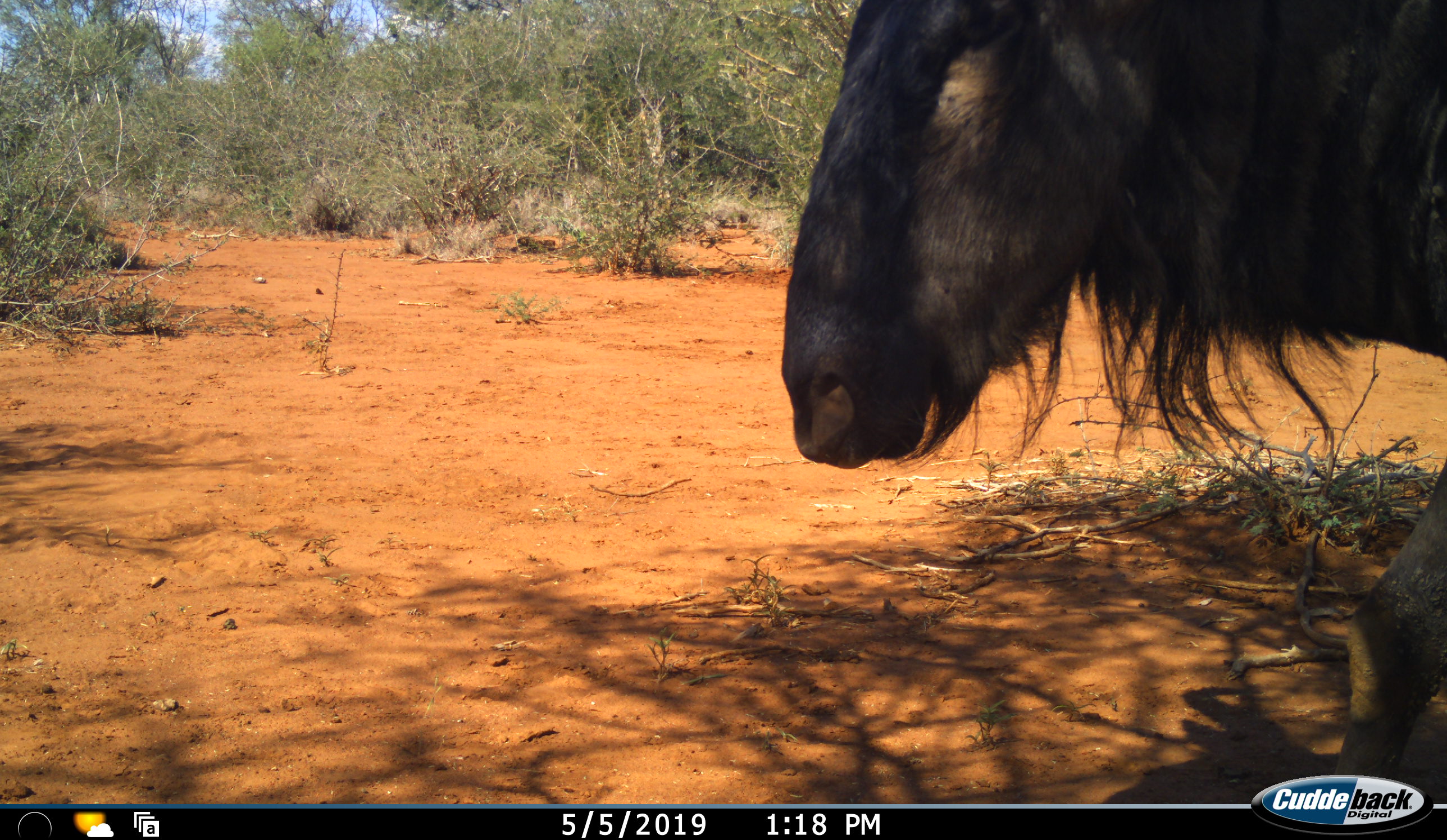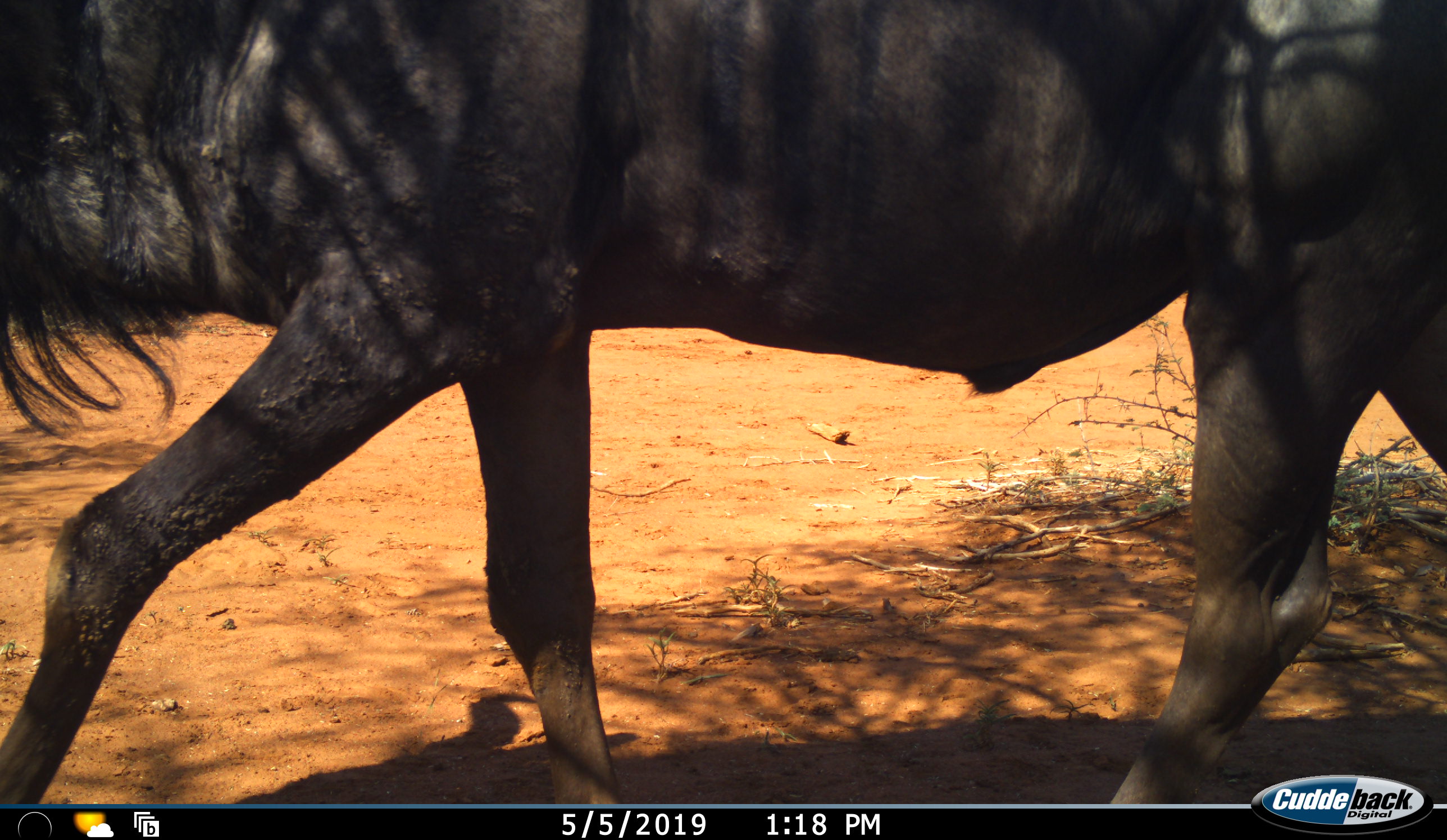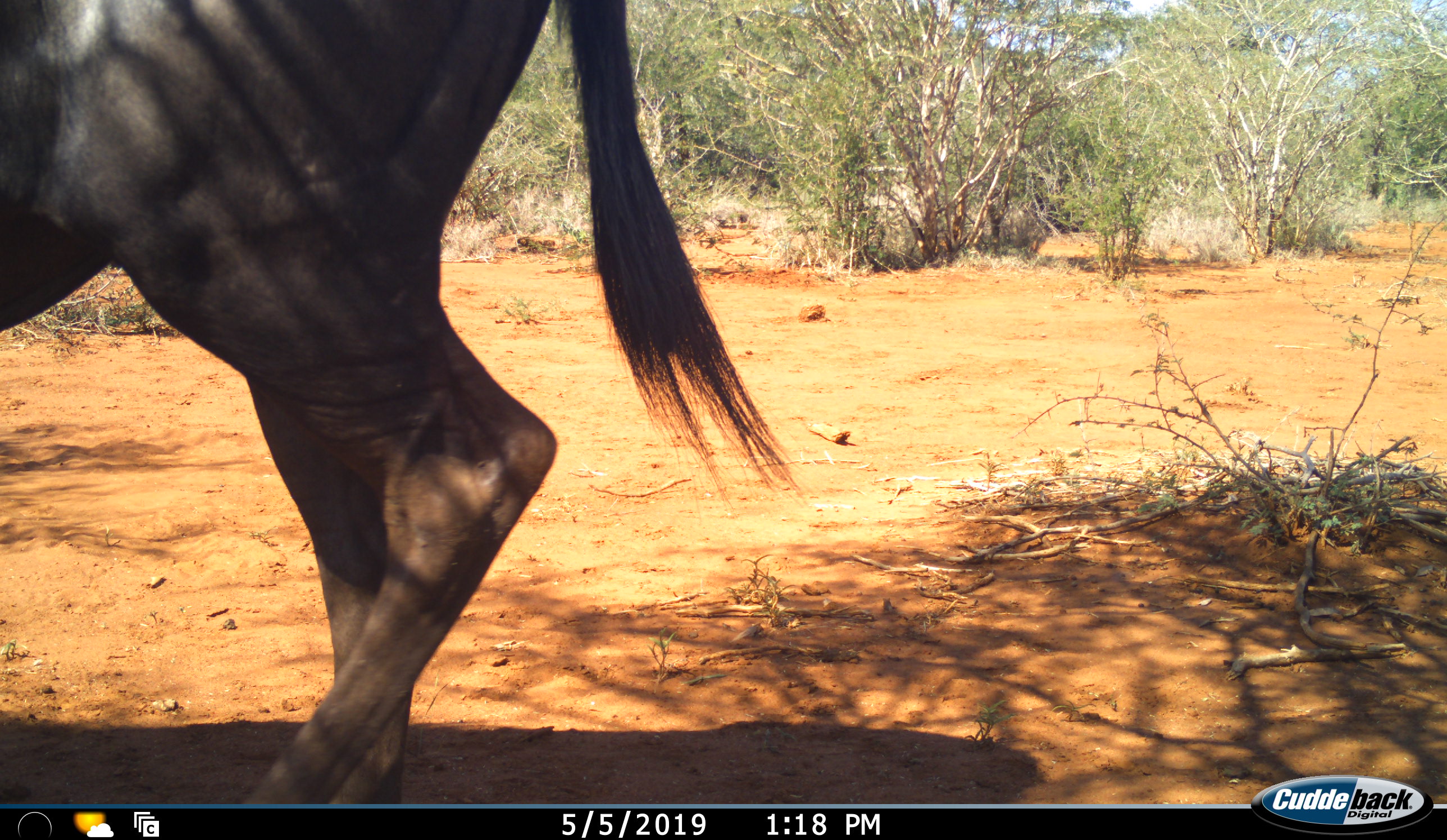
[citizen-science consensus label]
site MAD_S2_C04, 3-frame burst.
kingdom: Animalia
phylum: Chordata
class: Mammalia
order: Artiodactyla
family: Bovidae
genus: Connochaetes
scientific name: Connochaetes taurinus taurinus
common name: blue wildebeest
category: wildebeestblue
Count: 1.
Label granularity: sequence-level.